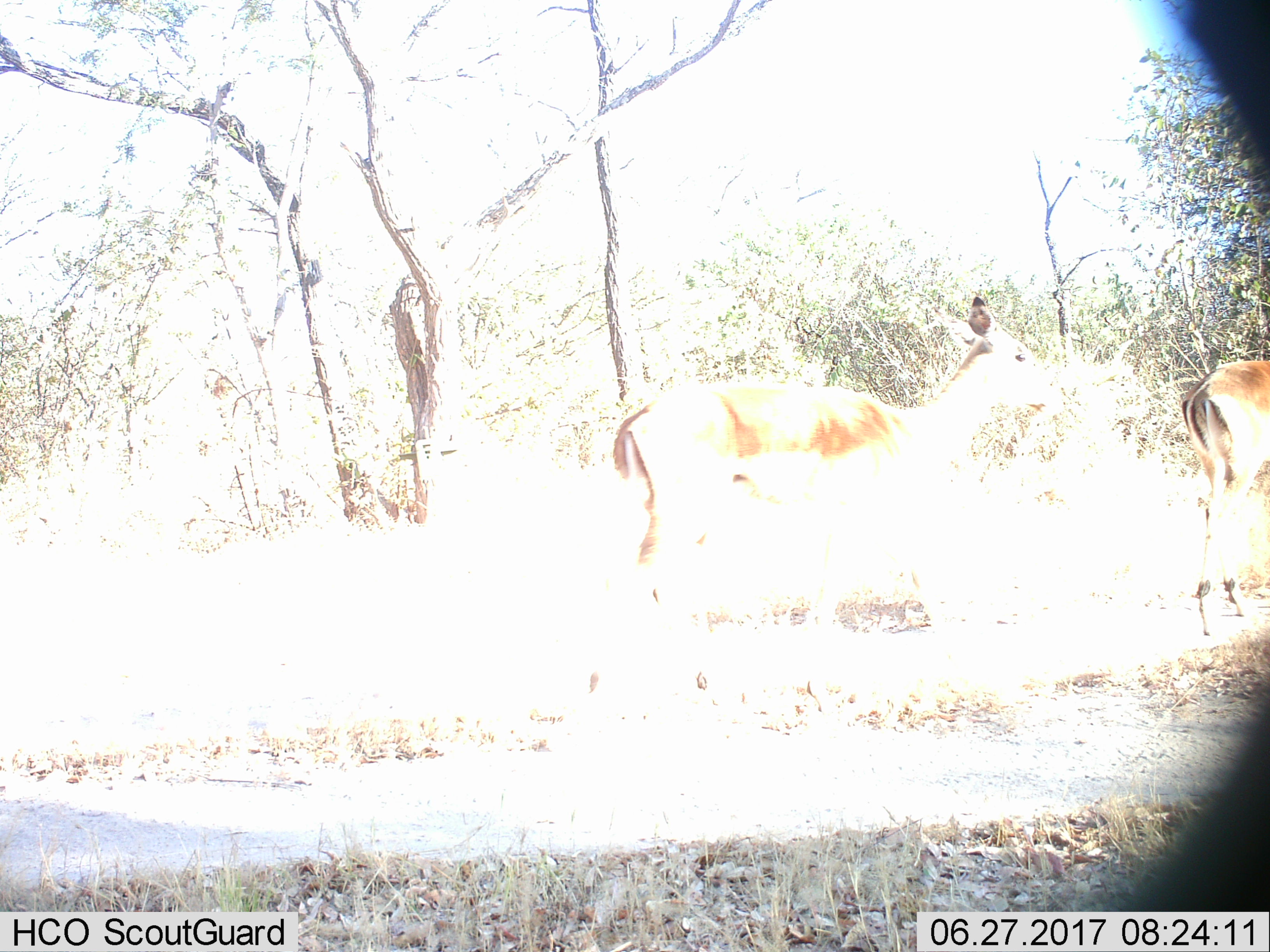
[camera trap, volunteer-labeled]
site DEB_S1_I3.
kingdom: Animalia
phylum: Chordata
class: Mammalia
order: Artiodactyla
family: Bovidae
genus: Aepyceros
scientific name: Aepyceros melampus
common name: impala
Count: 2.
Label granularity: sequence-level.